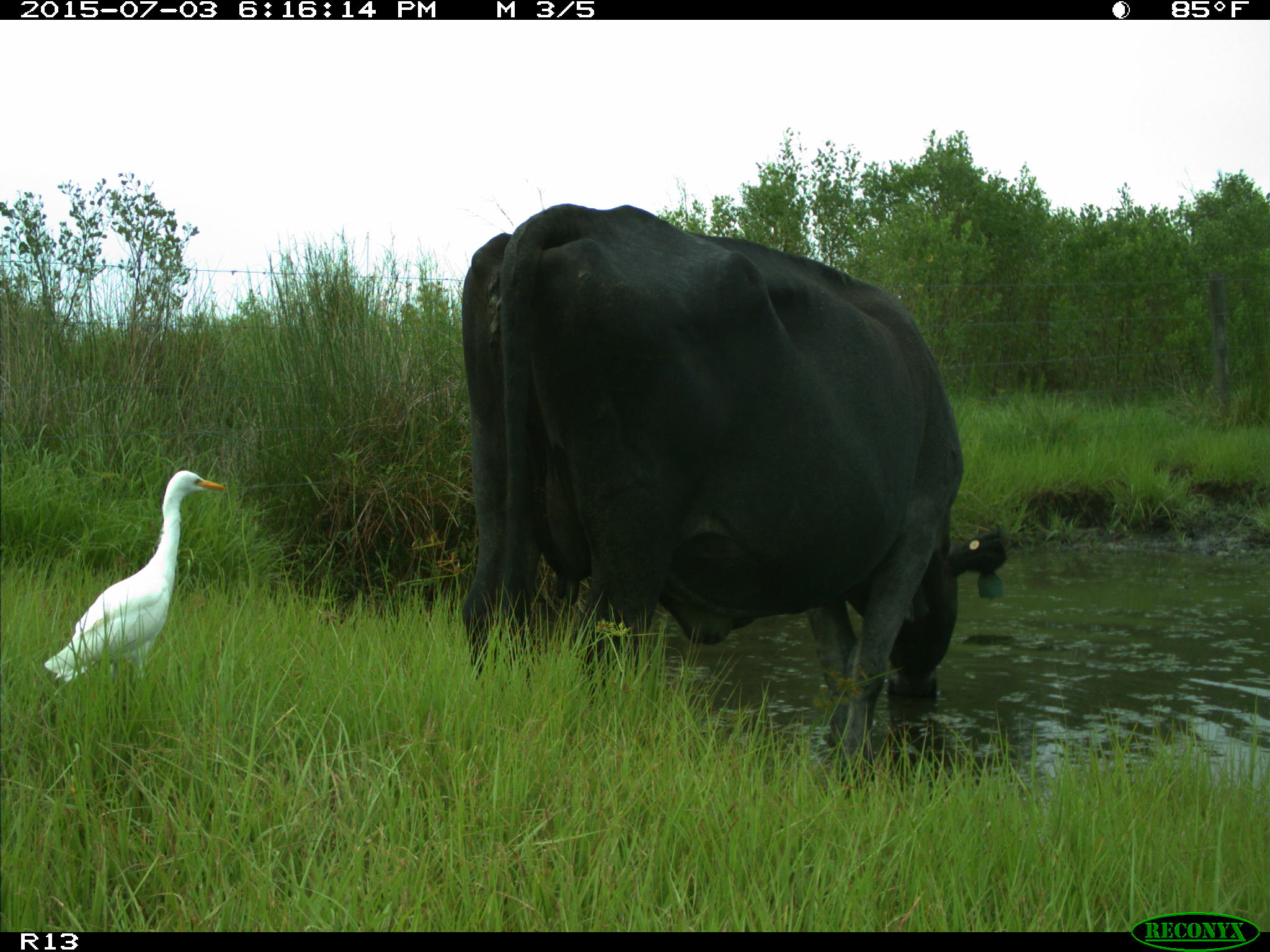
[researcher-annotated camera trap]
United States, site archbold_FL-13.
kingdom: Animalia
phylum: Chordata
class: Mammalia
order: Artiodactyla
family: Bovidae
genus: Bos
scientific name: Bos taurus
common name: domestic cow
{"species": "Bos taurus (domestic cow)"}